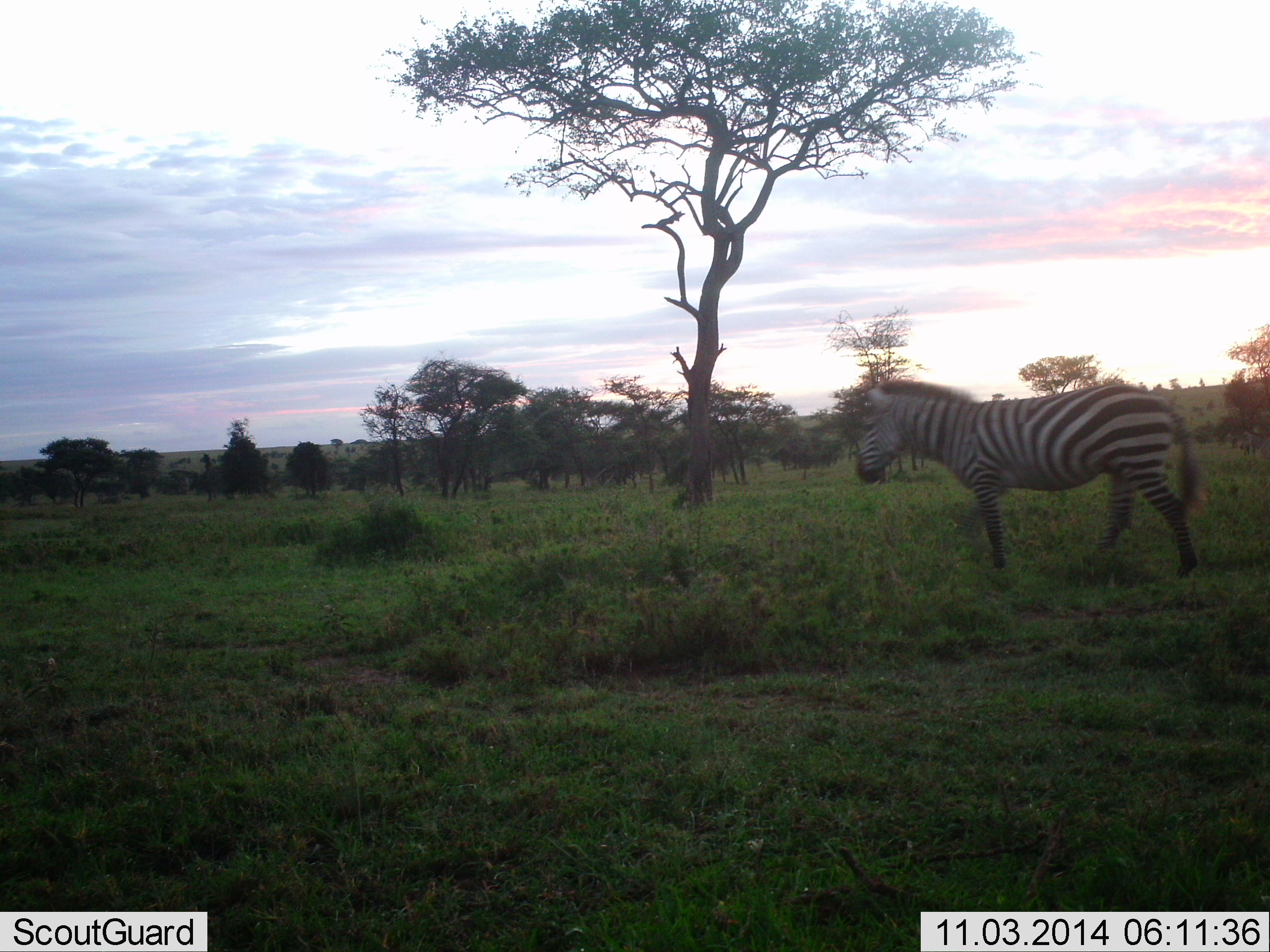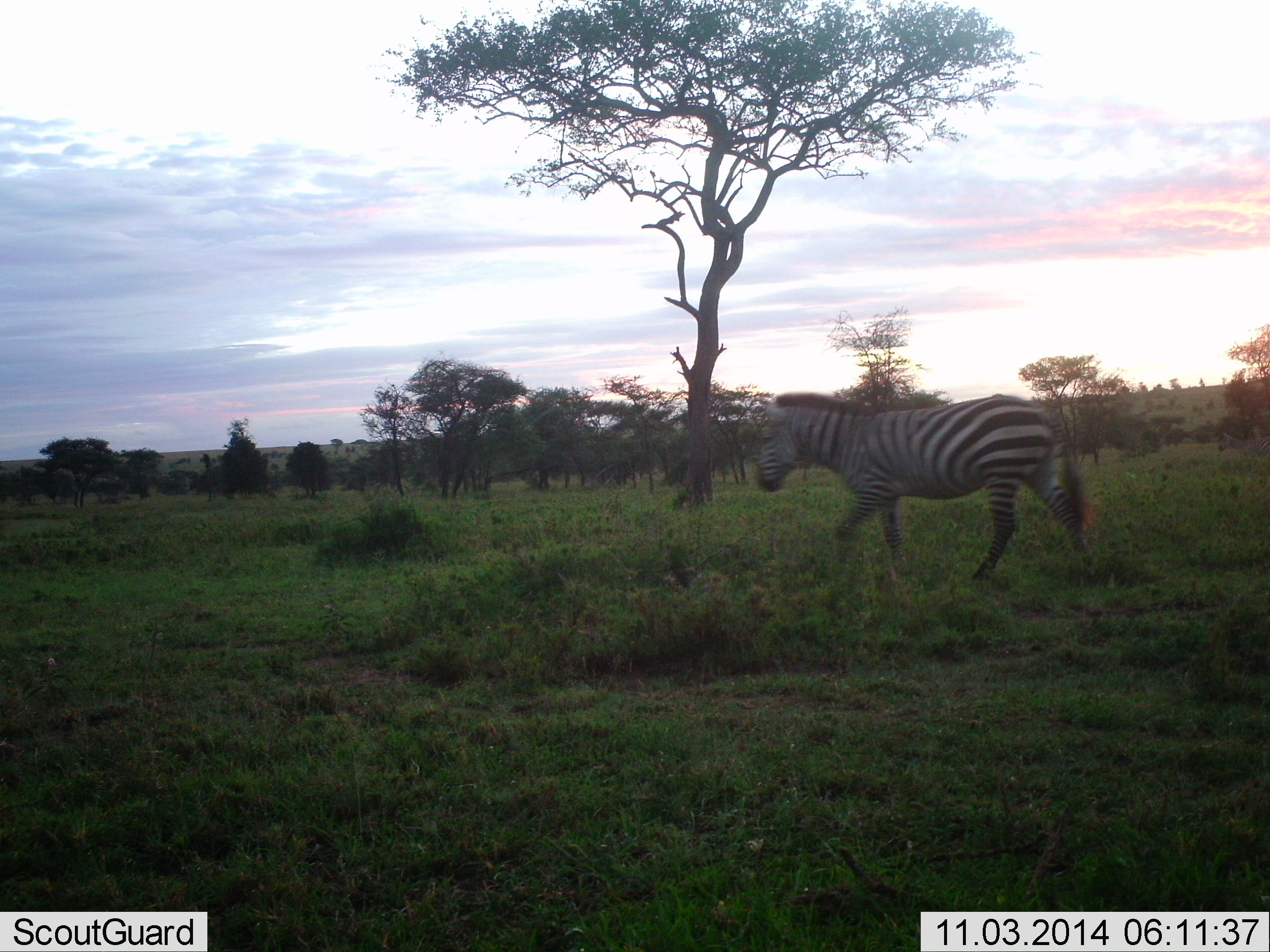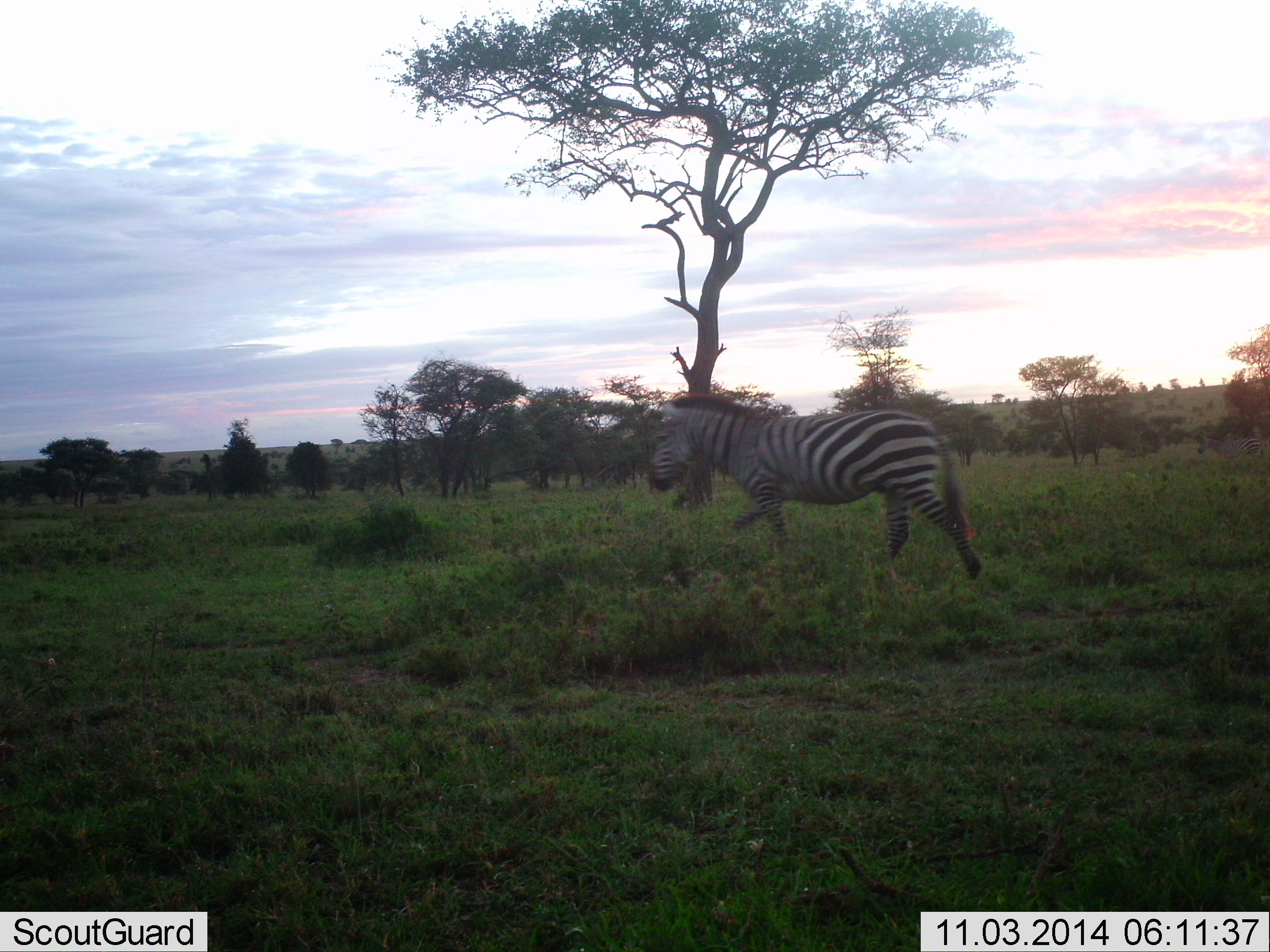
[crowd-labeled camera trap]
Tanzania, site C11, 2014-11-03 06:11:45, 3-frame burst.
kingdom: Animalia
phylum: Chordata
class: Mammalia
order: Perissodactyla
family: Equidae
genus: Equus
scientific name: Equus quagga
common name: plains zebra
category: zebra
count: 1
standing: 0%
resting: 0%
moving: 100%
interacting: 0%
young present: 0%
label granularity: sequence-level